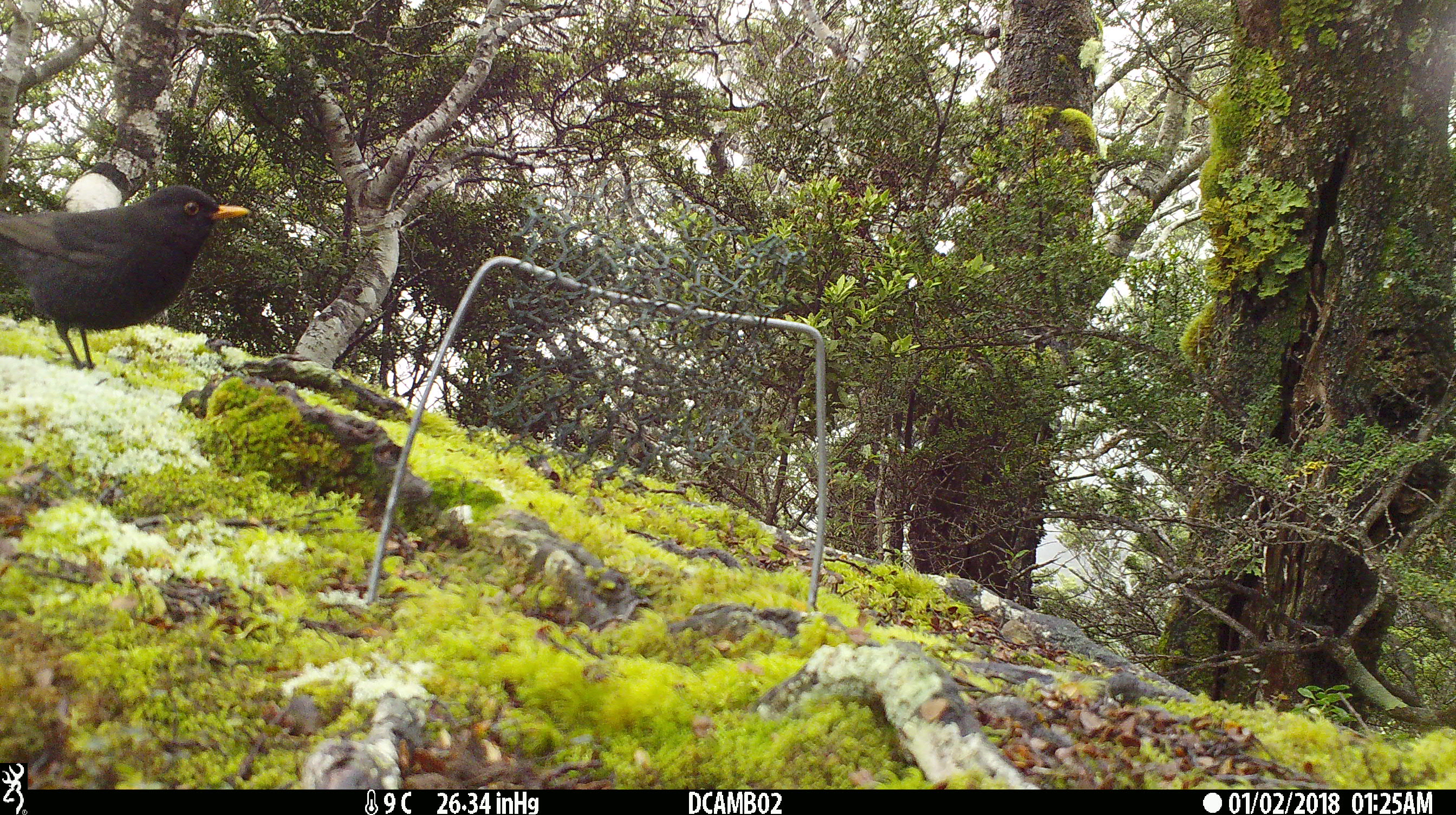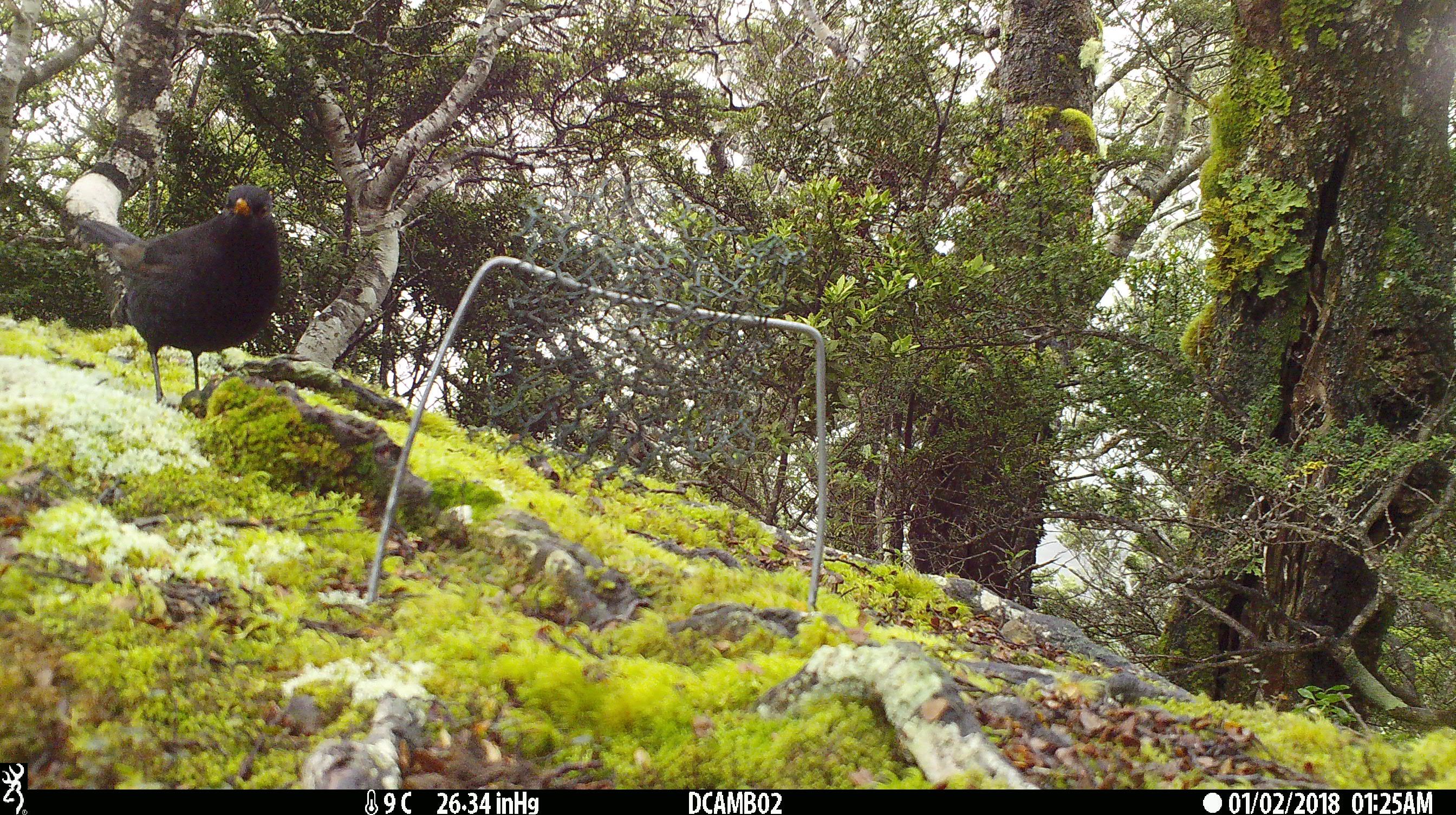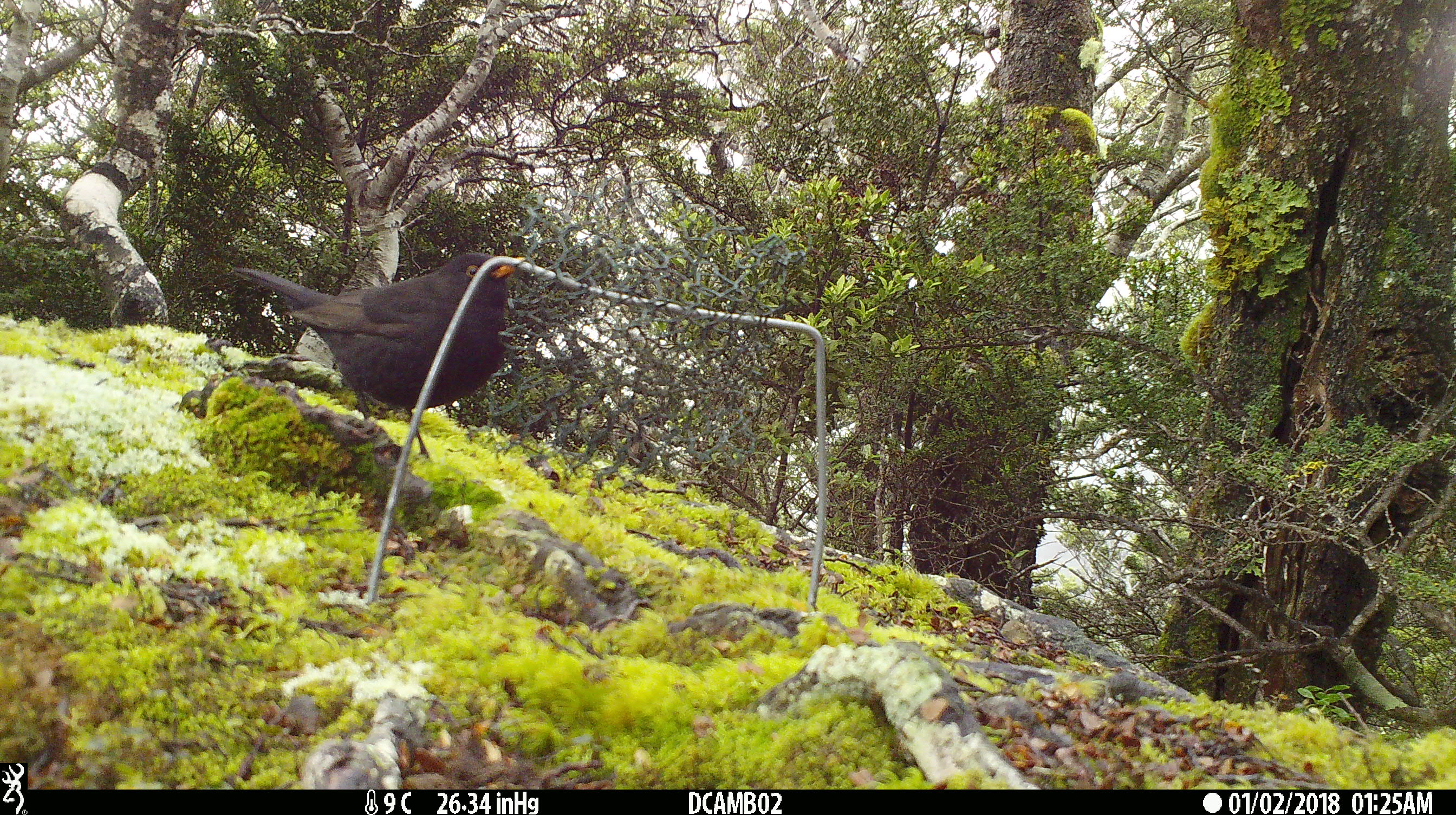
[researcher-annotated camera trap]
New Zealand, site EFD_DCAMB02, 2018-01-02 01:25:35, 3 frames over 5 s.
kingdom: Animalia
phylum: Chordata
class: Aves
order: Passeriformes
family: Turdidae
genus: Turdus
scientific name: Turdus merula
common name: eurasian blackbird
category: blackbird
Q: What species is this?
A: Blackbird (eurasian blackbird) (Turdus merula).